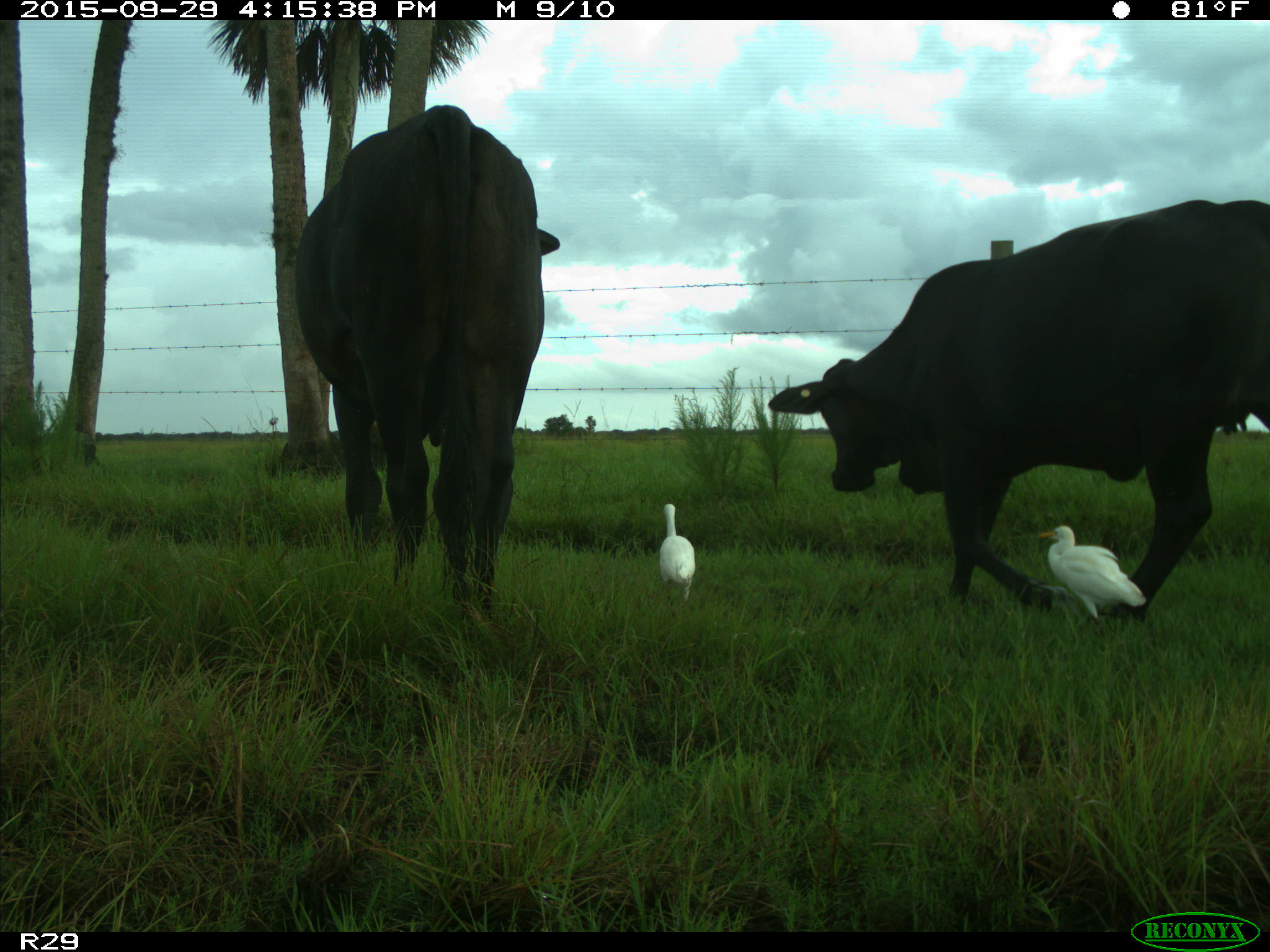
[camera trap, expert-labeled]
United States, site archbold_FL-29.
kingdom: Animalia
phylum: Chordata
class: Mammalia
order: Artiodactyla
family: Bovidae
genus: Bos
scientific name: Bos taurus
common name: domestic cow